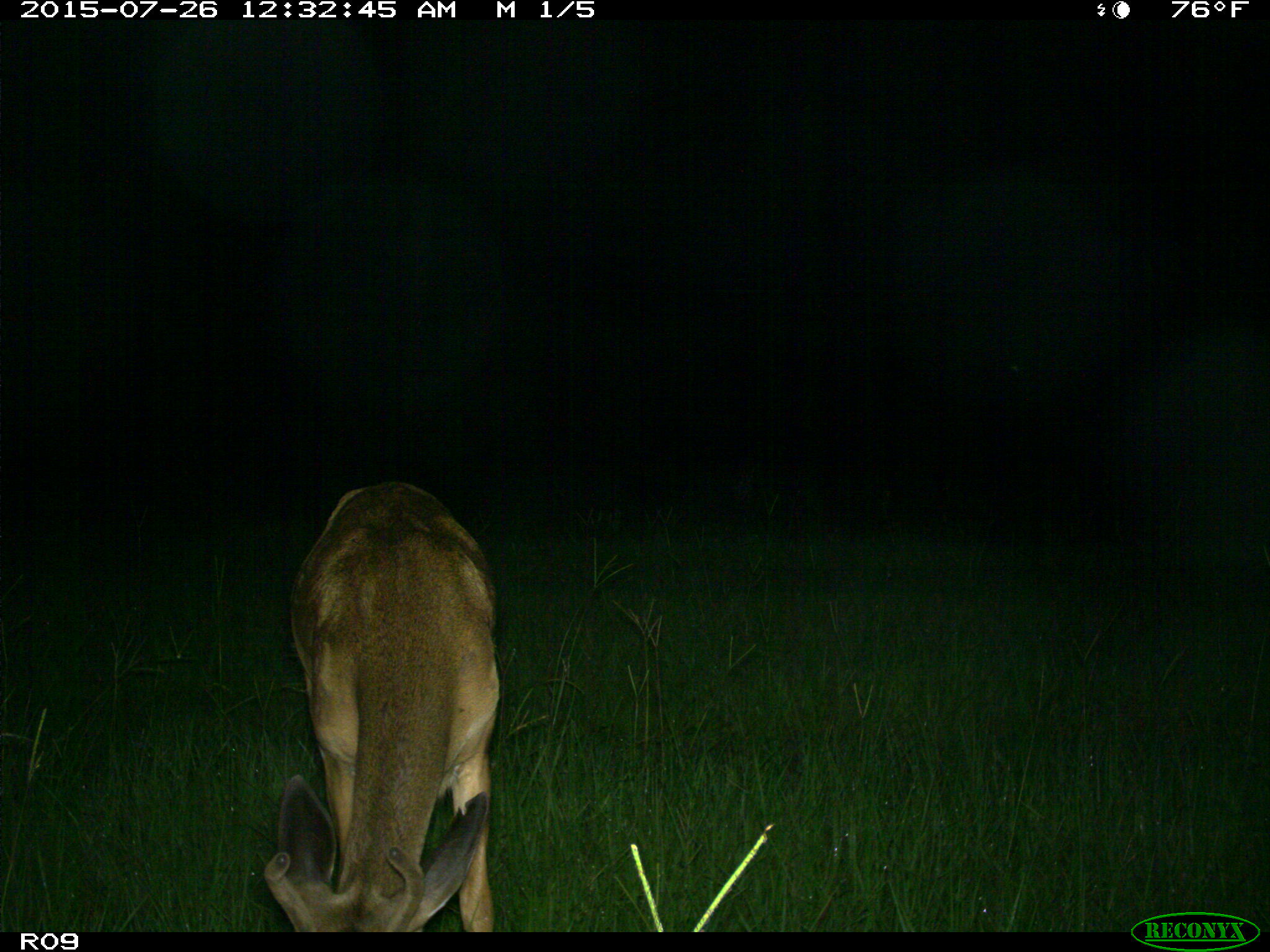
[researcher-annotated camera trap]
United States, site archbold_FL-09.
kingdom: Animalia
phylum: Chordata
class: Mammalia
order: Artiodactyla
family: Cervidae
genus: Odocoileus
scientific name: Odocoileus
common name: deer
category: unidentified deer